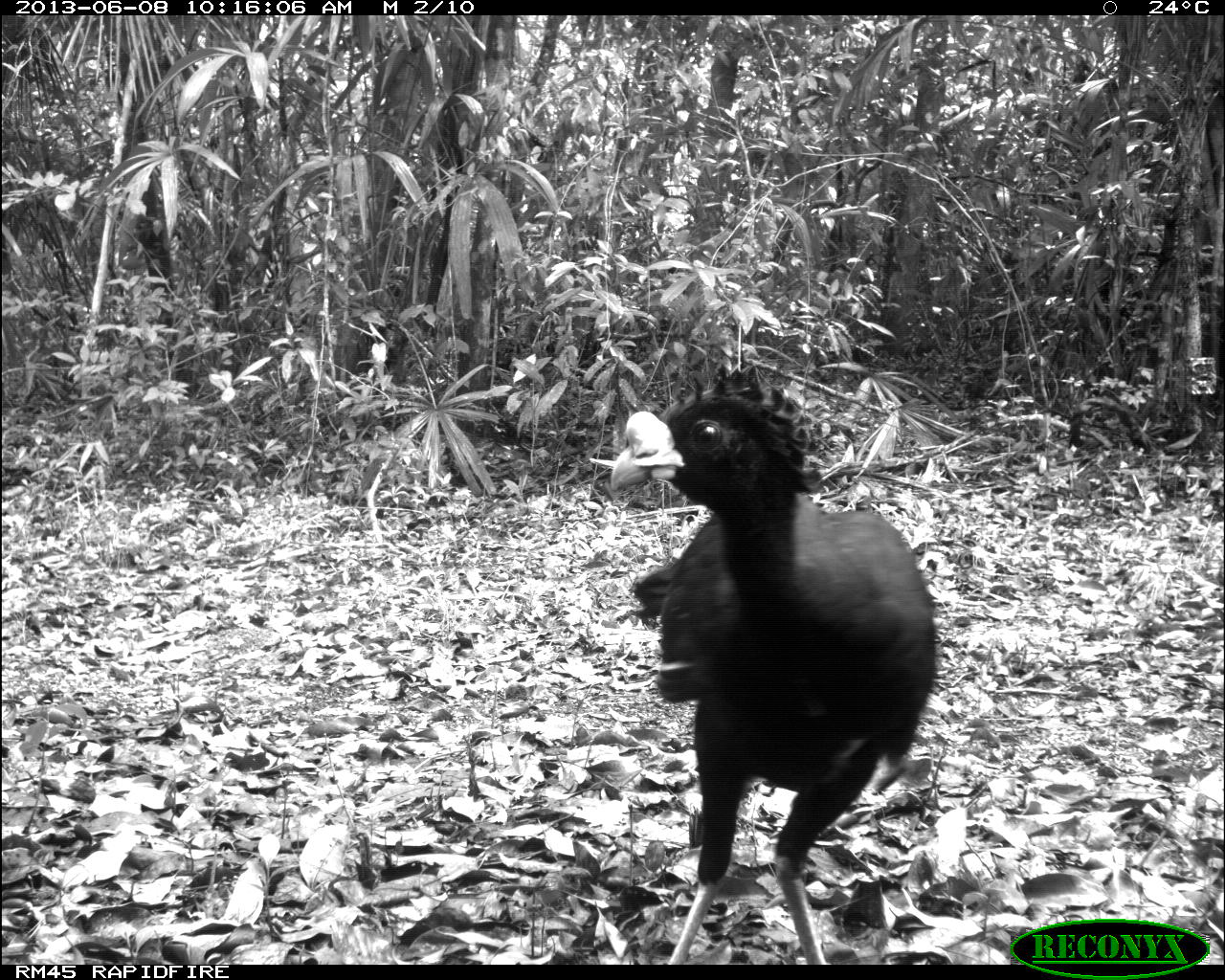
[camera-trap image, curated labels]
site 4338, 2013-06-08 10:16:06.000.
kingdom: Animalia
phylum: Chordata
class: Aves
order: Galliformes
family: Cracidae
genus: Crax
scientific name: Crax rubra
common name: great curassow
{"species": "Crax rubra (great curassow)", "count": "1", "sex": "male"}